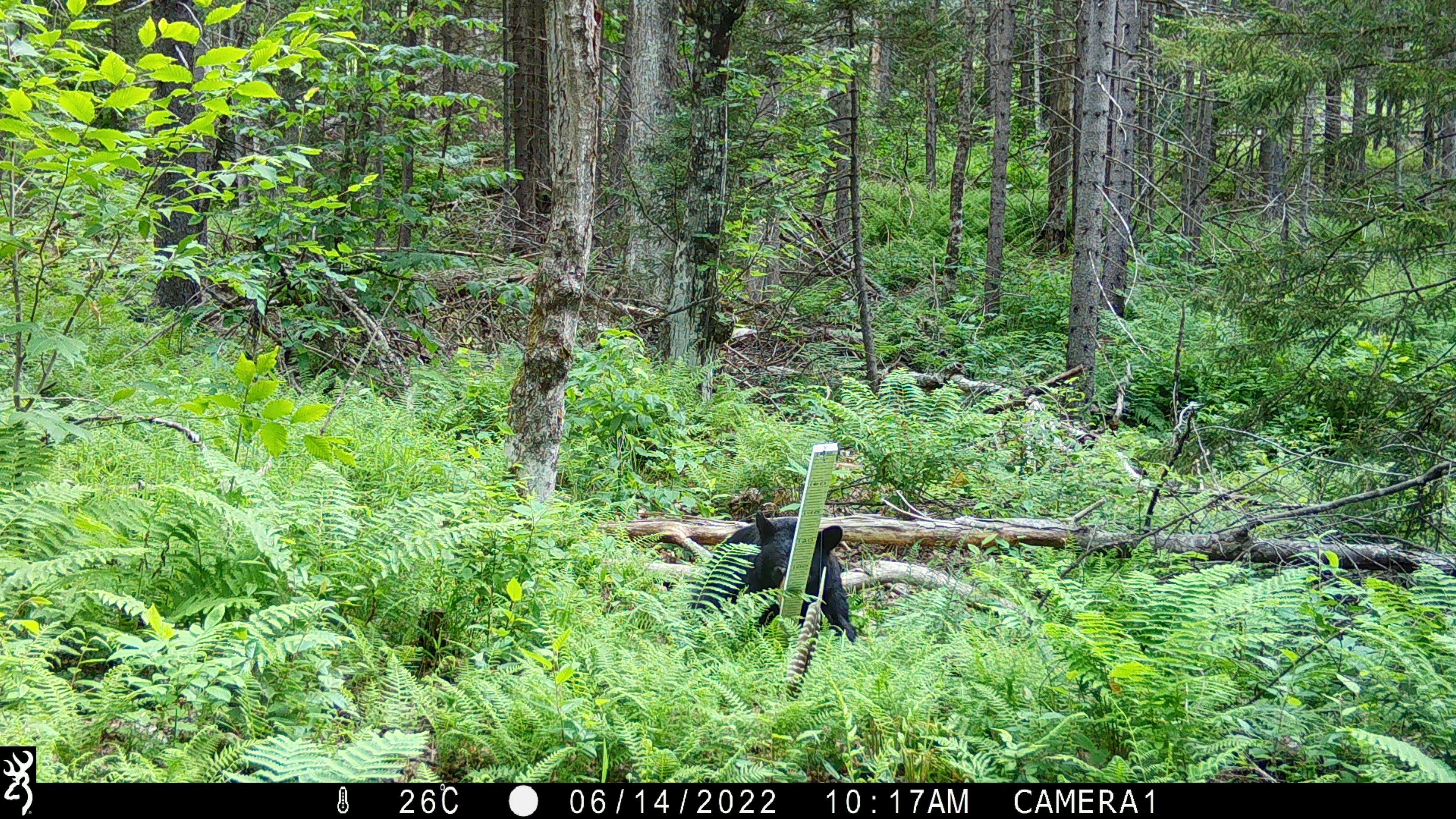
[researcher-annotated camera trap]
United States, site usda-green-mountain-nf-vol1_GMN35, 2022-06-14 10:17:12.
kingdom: Animalia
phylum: Chordata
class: Mammalia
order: Carnivora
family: Ursidae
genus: Ursus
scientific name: Ursus americanus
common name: black bear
Black bear (Ursus americanus).